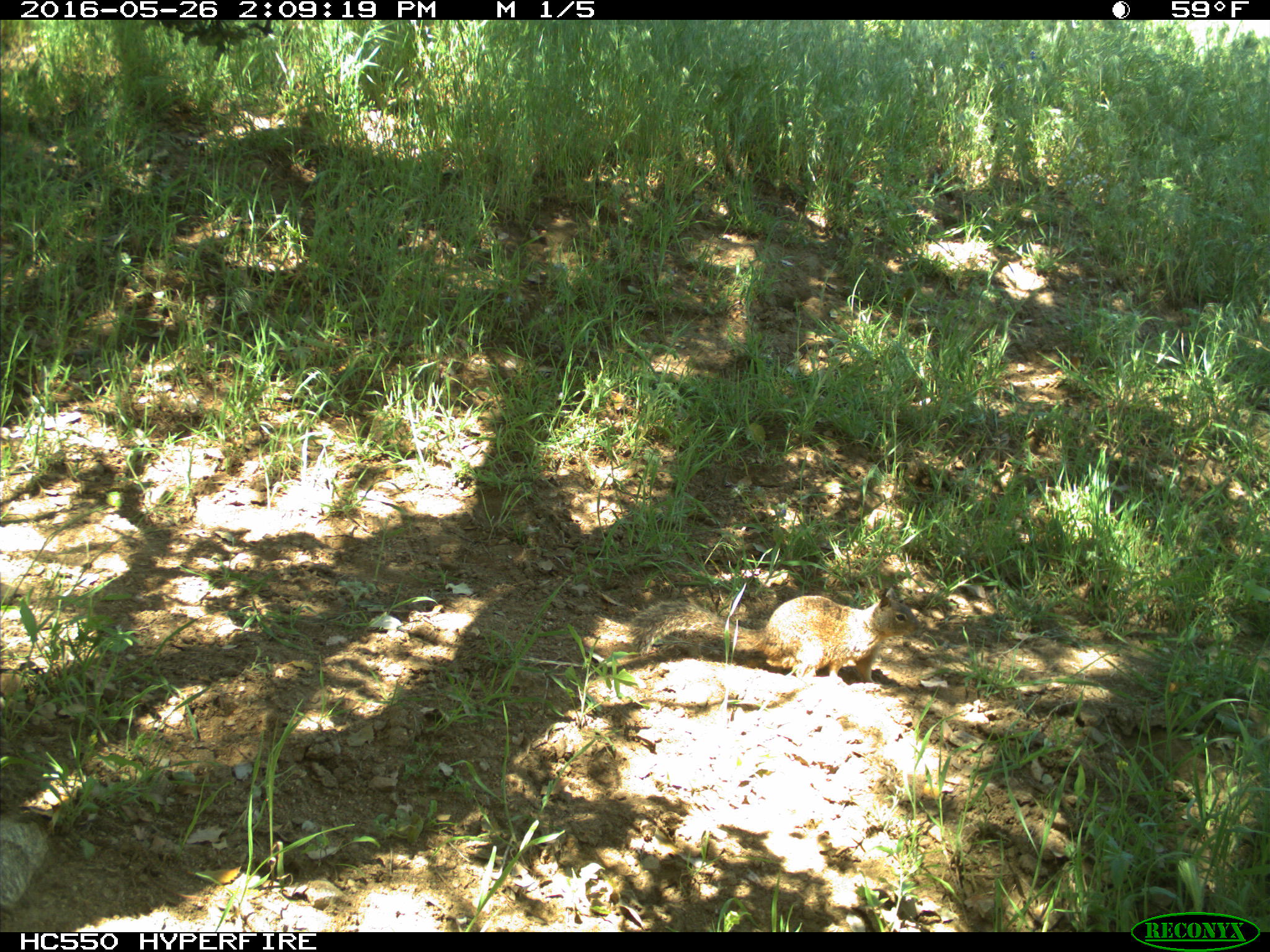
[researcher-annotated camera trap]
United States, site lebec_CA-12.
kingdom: Animalia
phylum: Chordata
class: Mammalia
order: Rodentia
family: Sciuridae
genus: Otospermophilus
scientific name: Otospermophilus beecheyi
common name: california ground squirrel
Otospermophilus beecheyi (california ground squirrel).